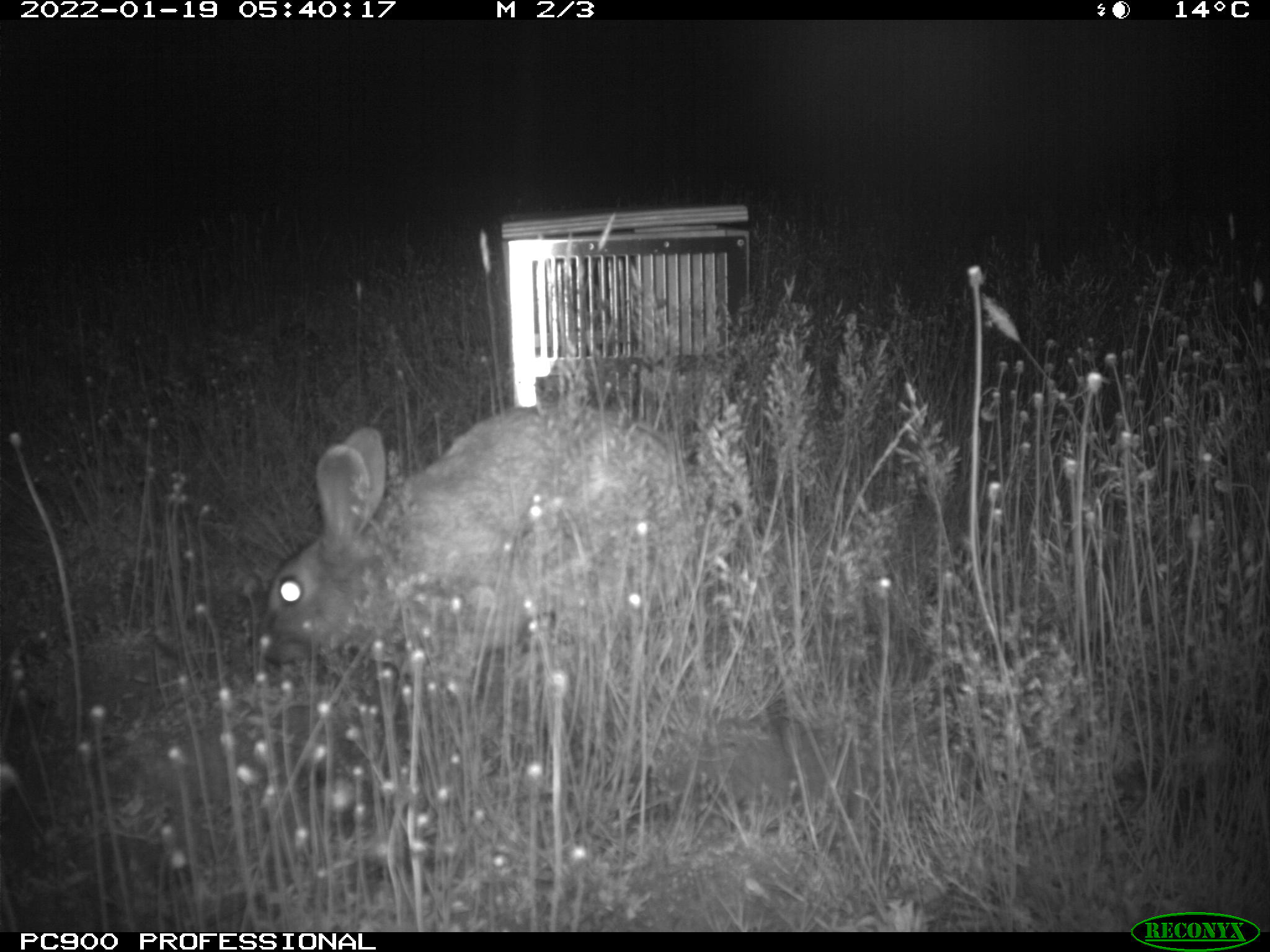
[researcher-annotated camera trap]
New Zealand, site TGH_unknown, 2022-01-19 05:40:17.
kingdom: Animalia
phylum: Chordata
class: Mammalia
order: Lagomorpha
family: Leporidae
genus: Oryctolagus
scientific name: Oryctolagus cuniculus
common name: european rabbit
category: rabbit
Rabbit (european rabbit) (Oryctolagus cuniculus).